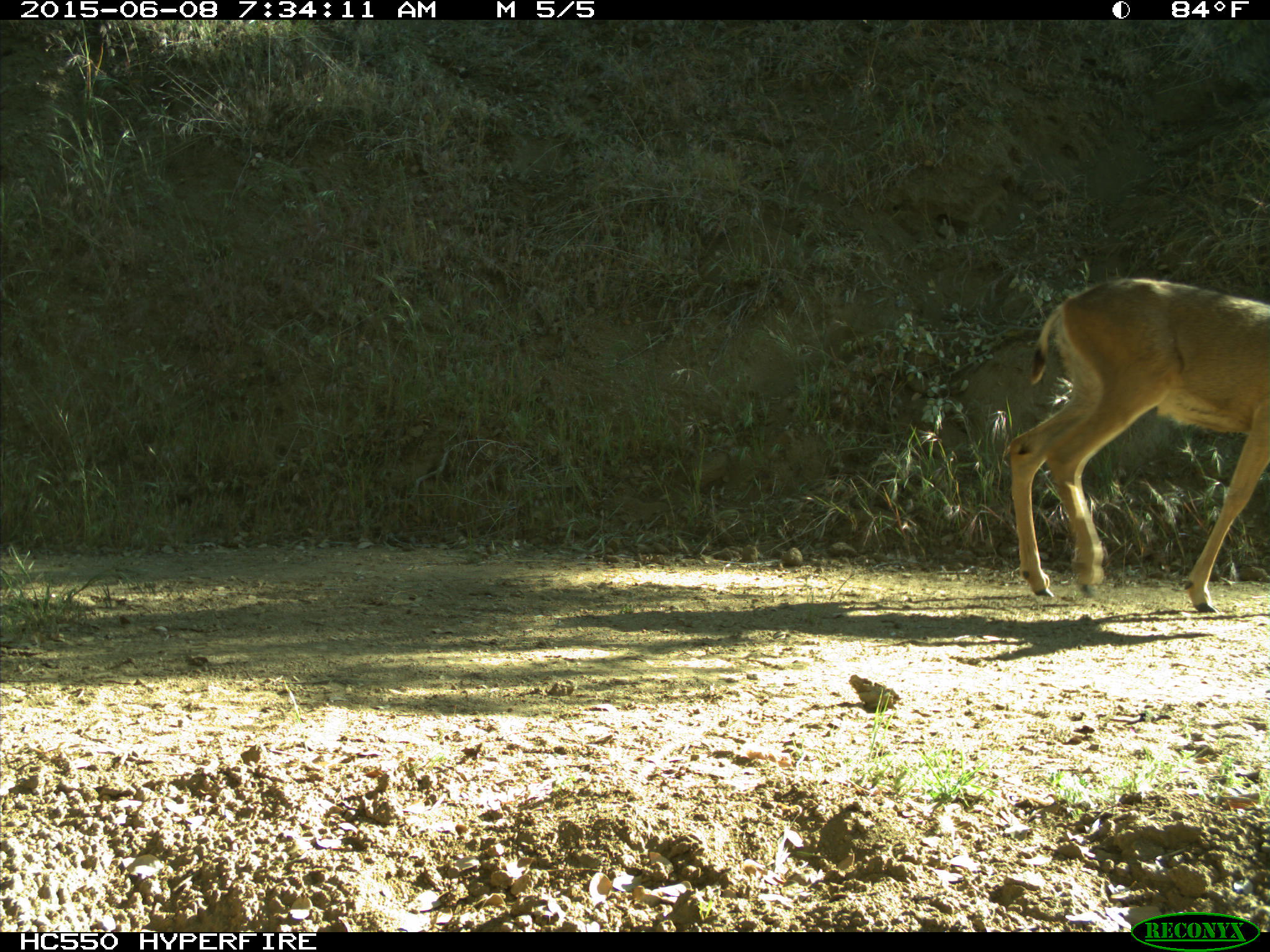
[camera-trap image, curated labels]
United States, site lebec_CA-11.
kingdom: Animalia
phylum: Chordata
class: Mammalia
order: Artiodactyla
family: Cervidae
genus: Odocoileus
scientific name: Odocoileus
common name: deer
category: unidentified deer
Unidentified deer (deer) (Odocoileus).